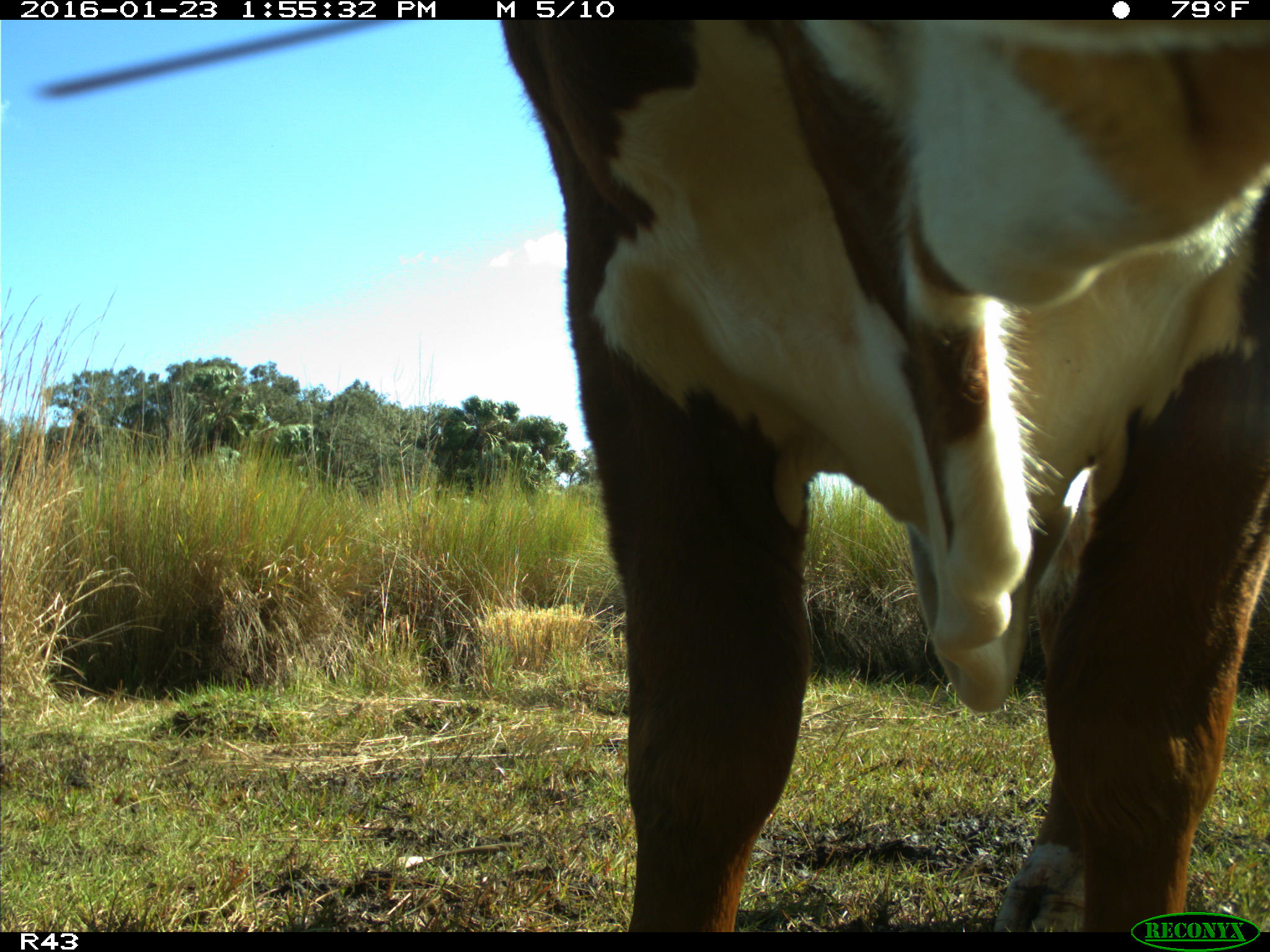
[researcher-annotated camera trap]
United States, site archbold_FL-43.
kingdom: Animalia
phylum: Chordata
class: Mammalia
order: Artiodactyla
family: Bovidae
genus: Bos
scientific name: Bos taurus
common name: domestic cow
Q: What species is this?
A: Bos taurus (domestic cow).